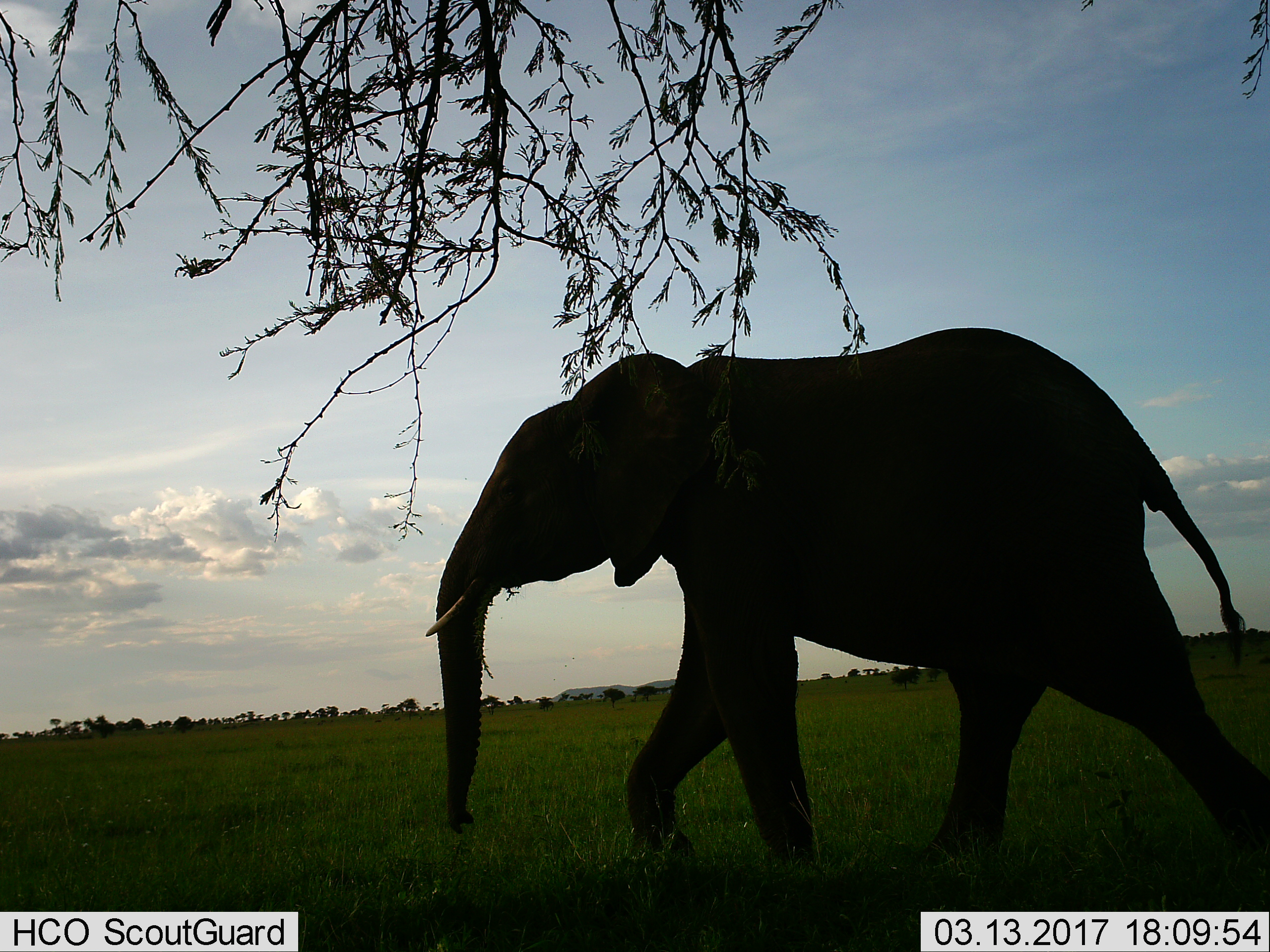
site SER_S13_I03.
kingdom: Animalia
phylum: Chordata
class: Mammalia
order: Proboscidea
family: Elephantidae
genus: Loxodonta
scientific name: Loxodonta africana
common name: african bush elephant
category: elephant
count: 1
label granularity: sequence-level